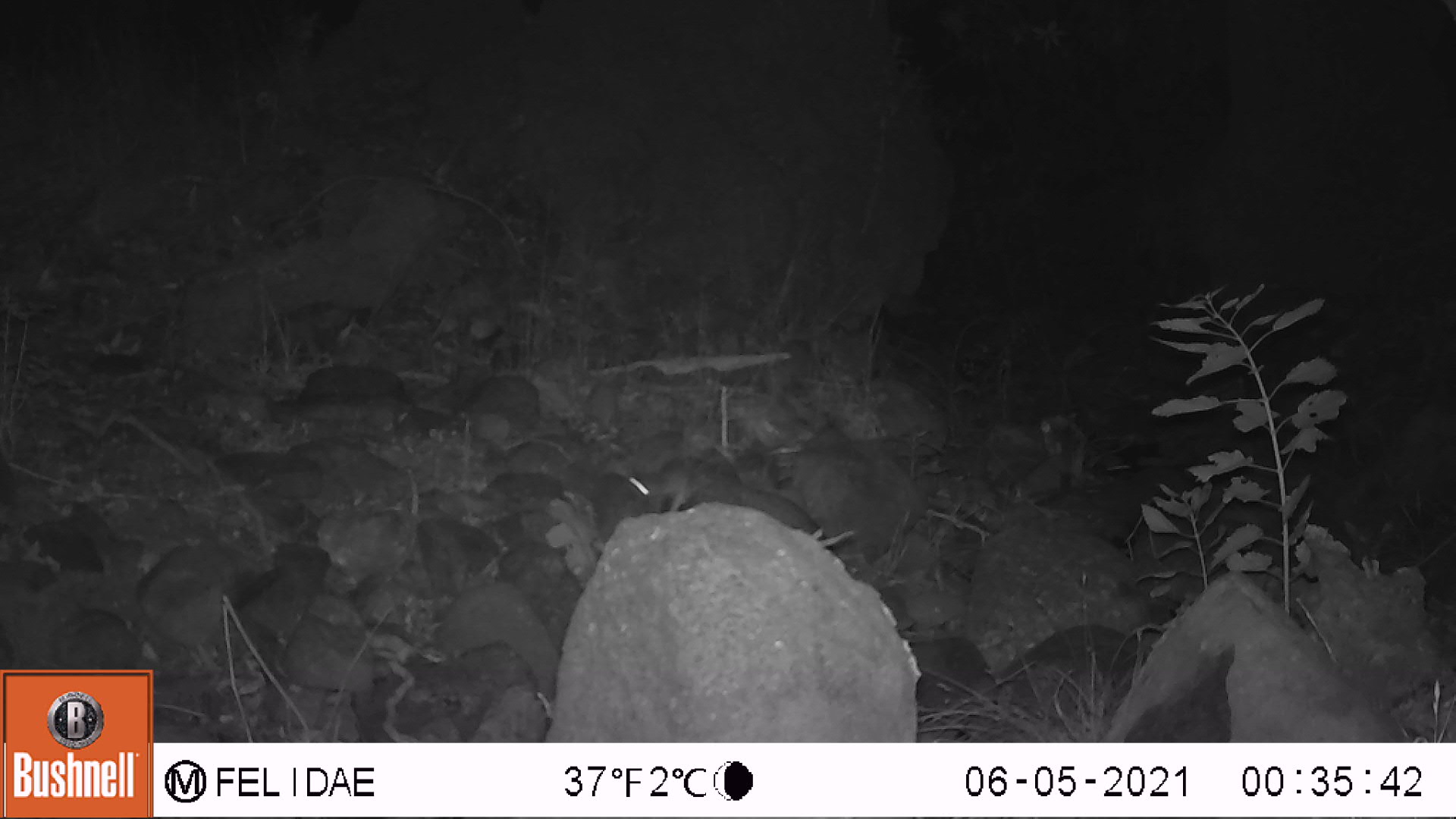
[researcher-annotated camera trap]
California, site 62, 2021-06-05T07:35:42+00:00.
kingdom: Animalia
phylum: Chordata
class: Mammalia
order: Rodentia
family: Sciuridae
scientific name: Sciuridae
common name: squirrel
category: unknown squirrel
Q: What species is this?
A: Unknown squirrel (squirrel) (Sciuridae).